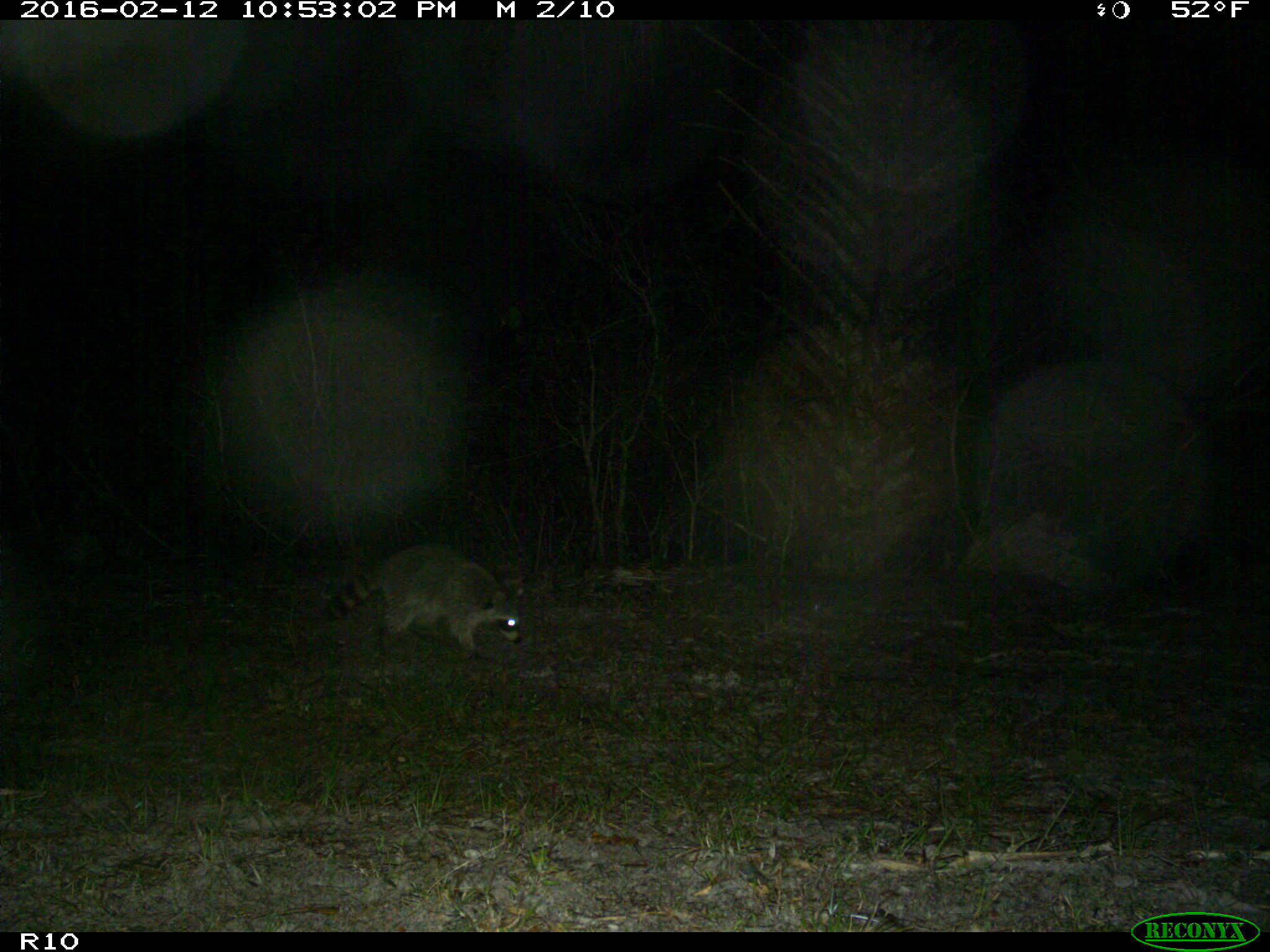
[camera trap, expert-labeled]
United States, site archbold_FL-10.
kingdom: Animalia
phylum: Chordata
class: Mammalia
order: Carnivora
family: Procyonidae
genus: Procyon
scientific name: Procyon lotor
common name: common raccoon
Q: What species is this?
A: Procyon lotor (common raccoon).